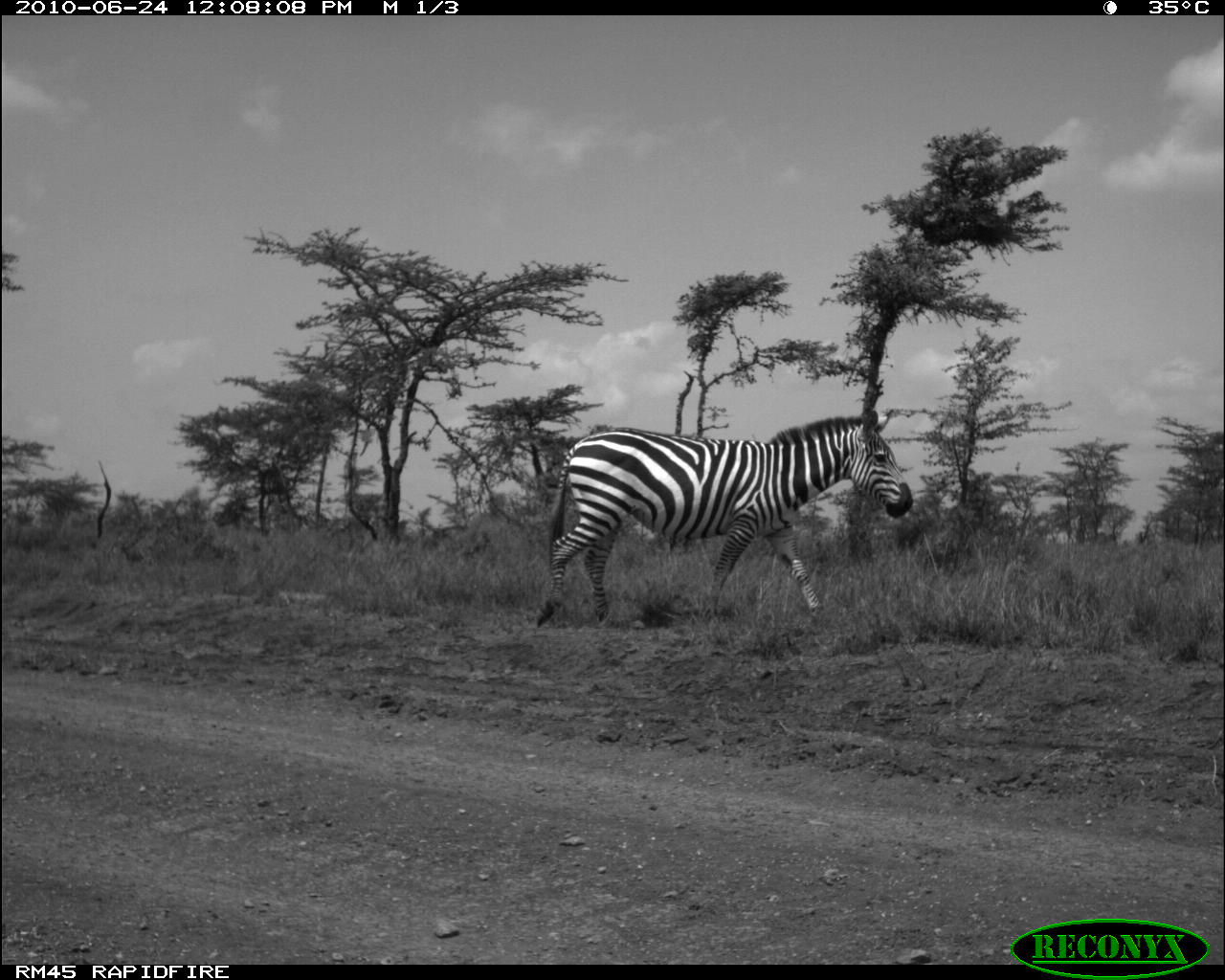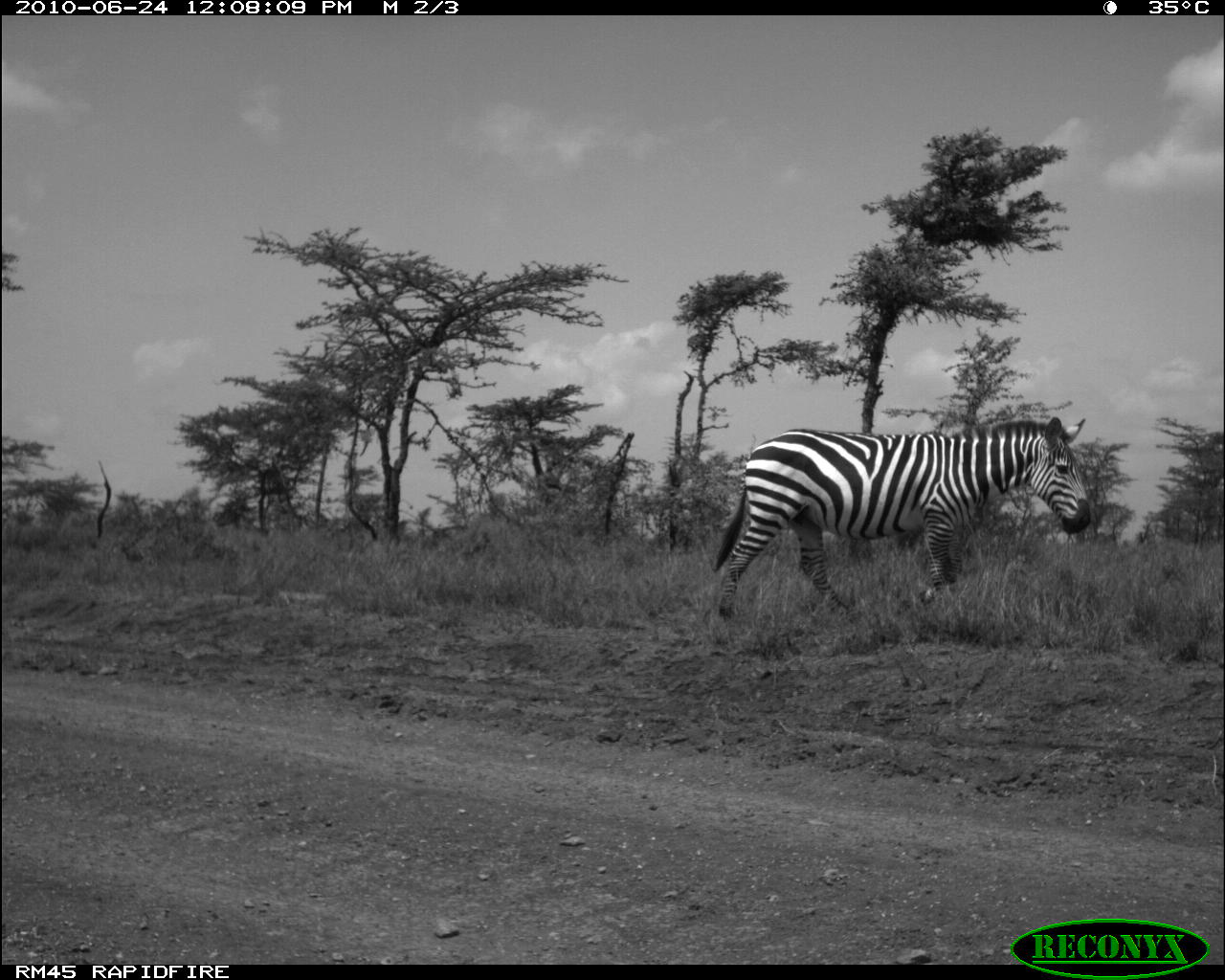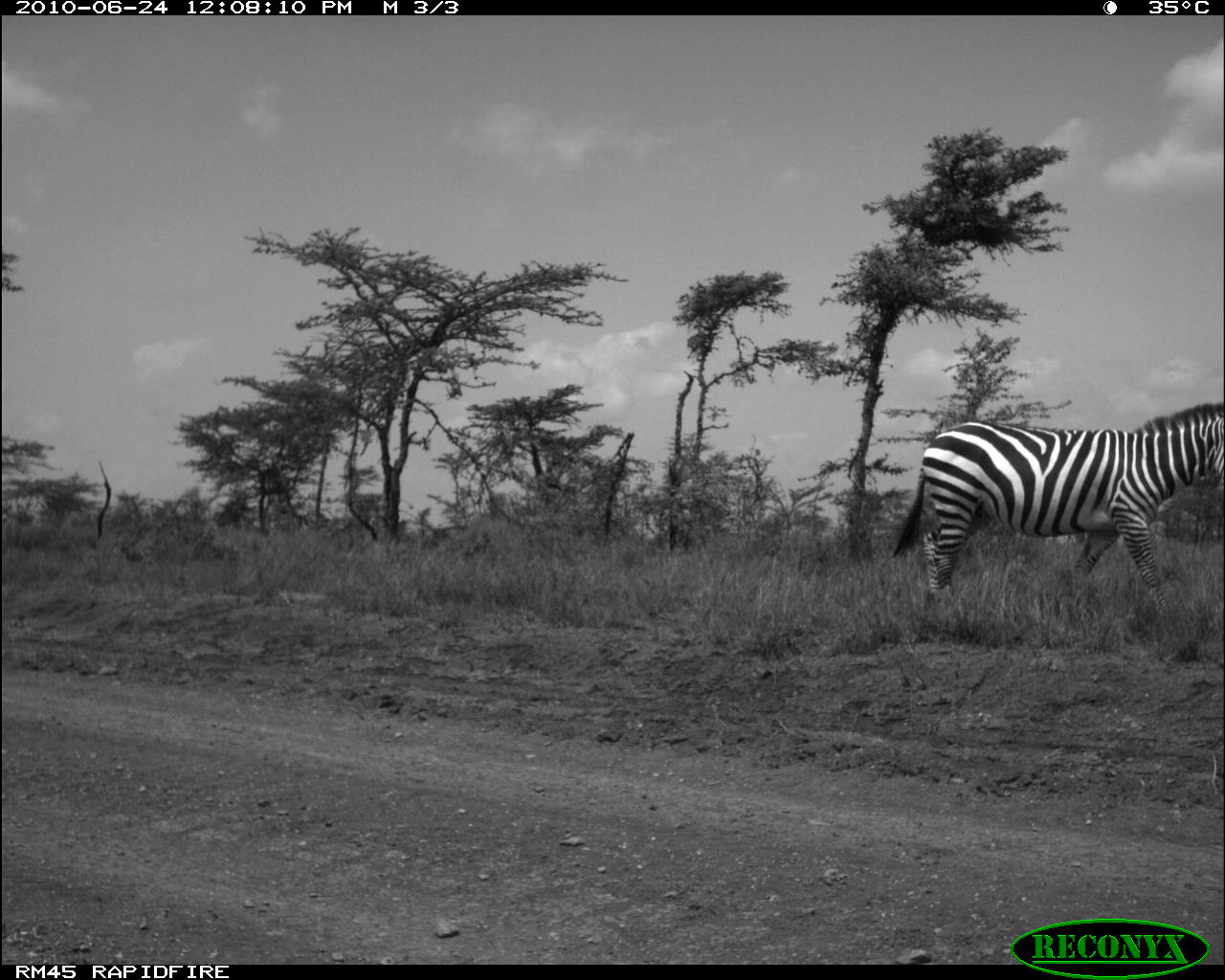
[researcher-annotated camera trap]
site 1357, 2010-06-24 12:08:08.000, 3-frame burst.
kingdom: Animalia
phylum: Chordata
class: Mammalia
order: Perissodactyla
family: Equidae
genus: Equus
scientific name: Equus quagga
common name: plains zebra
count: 1